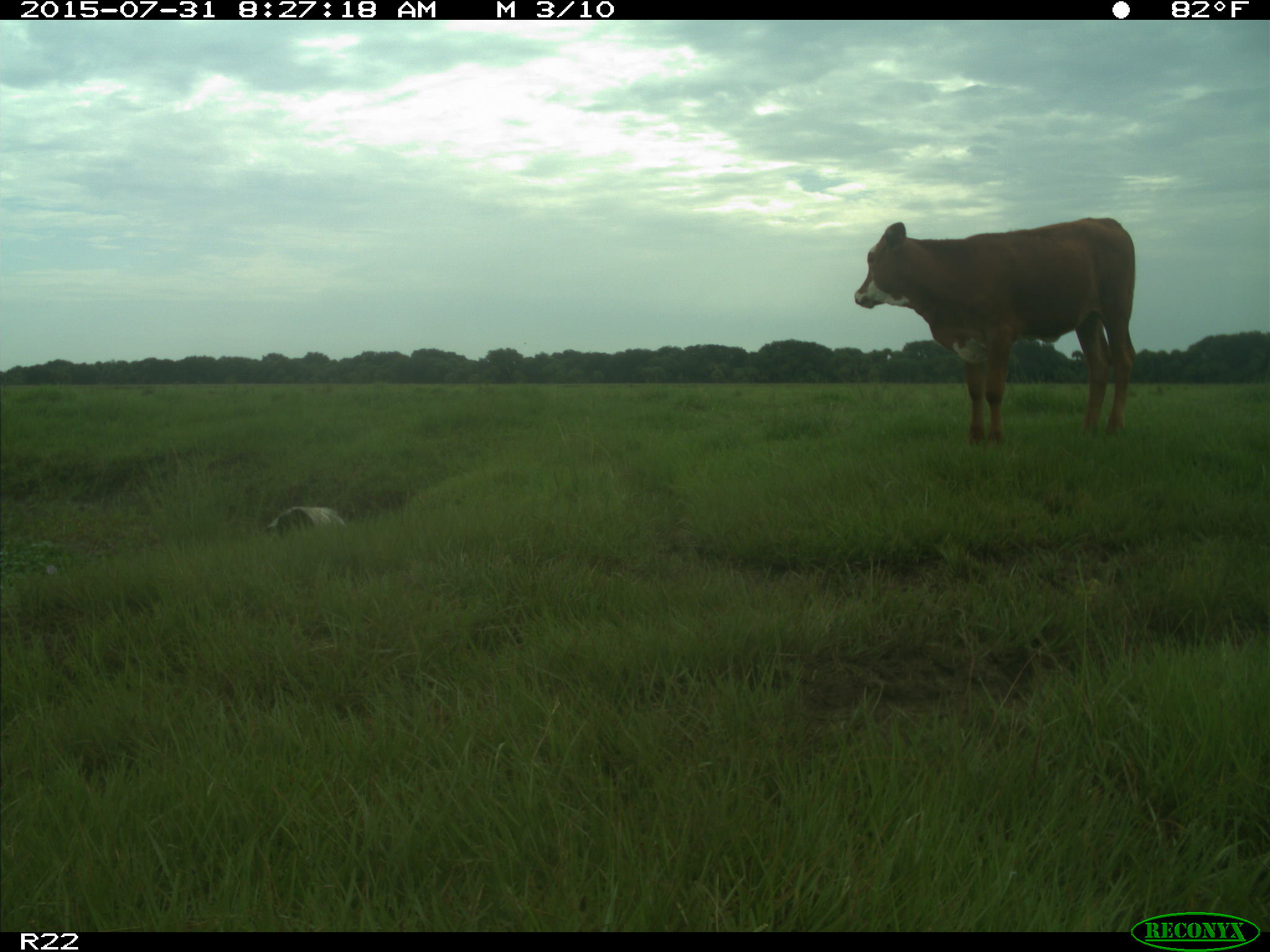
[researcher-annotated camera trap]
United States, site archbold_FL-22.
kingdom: Animalia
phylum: Chordata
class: Mammalia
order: Artiodactyla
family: Bovidae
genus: Bos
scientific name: Bos taurus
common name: domestic cow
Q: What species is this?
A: Bos taurus (domestic cow).